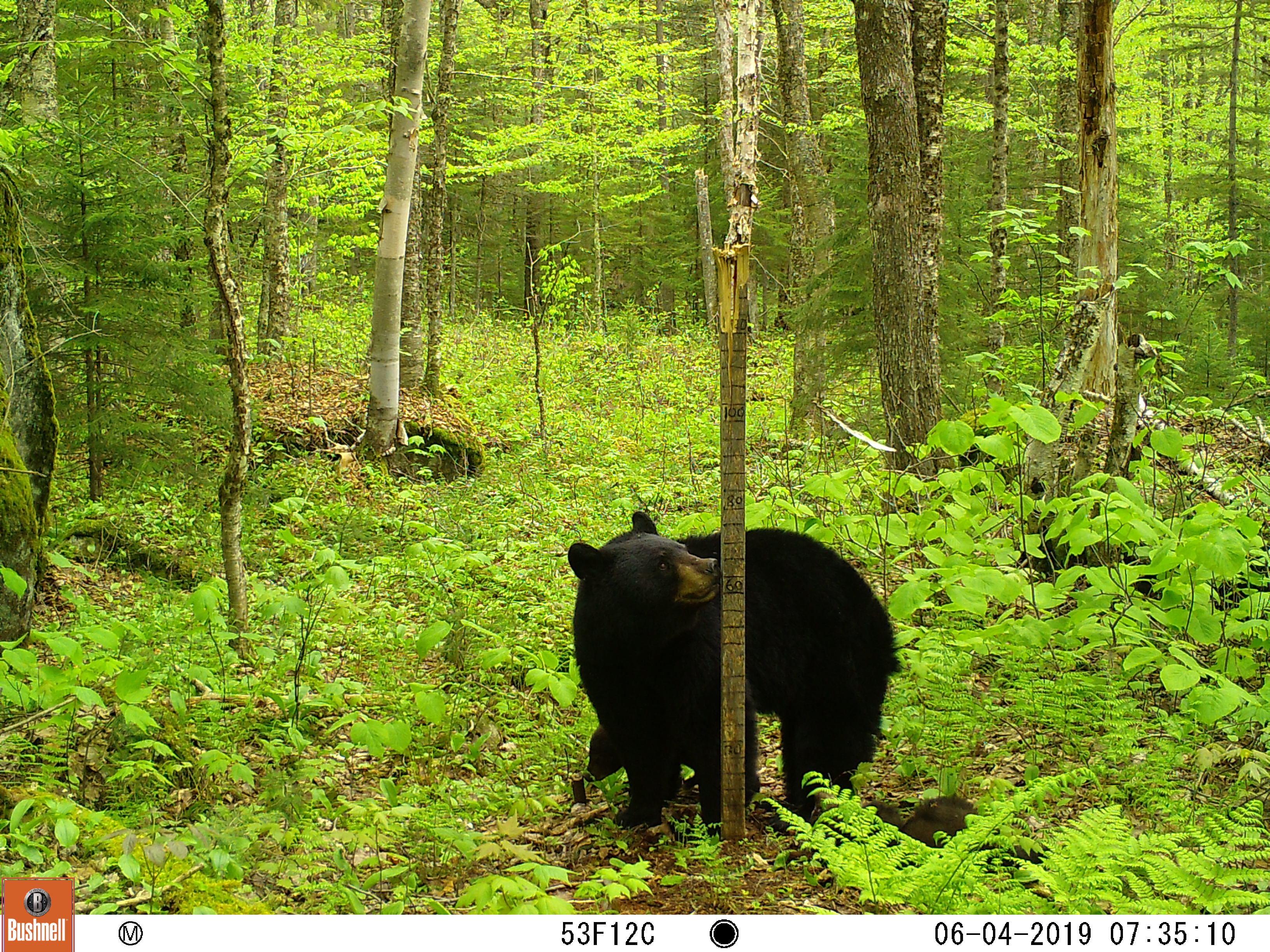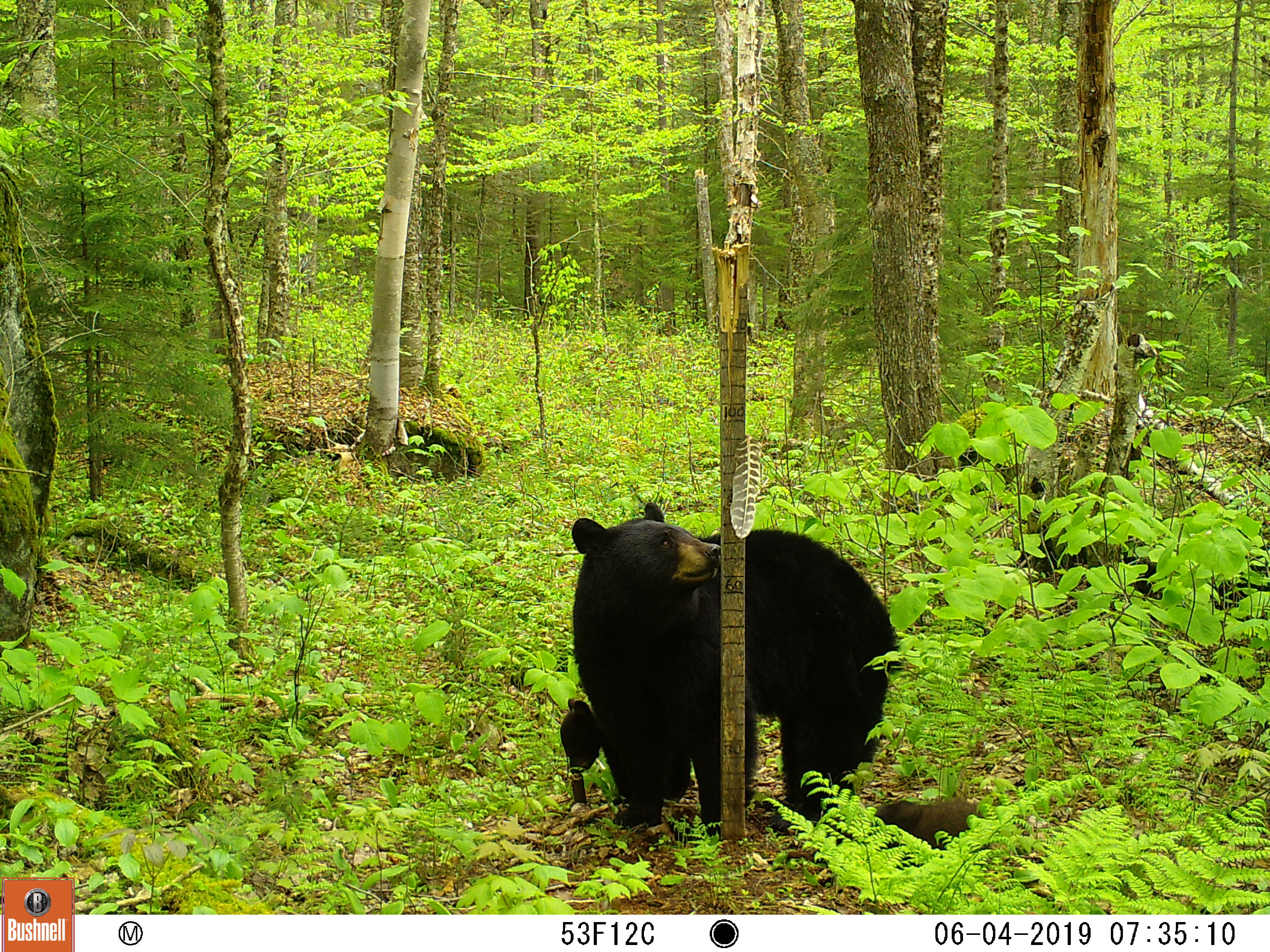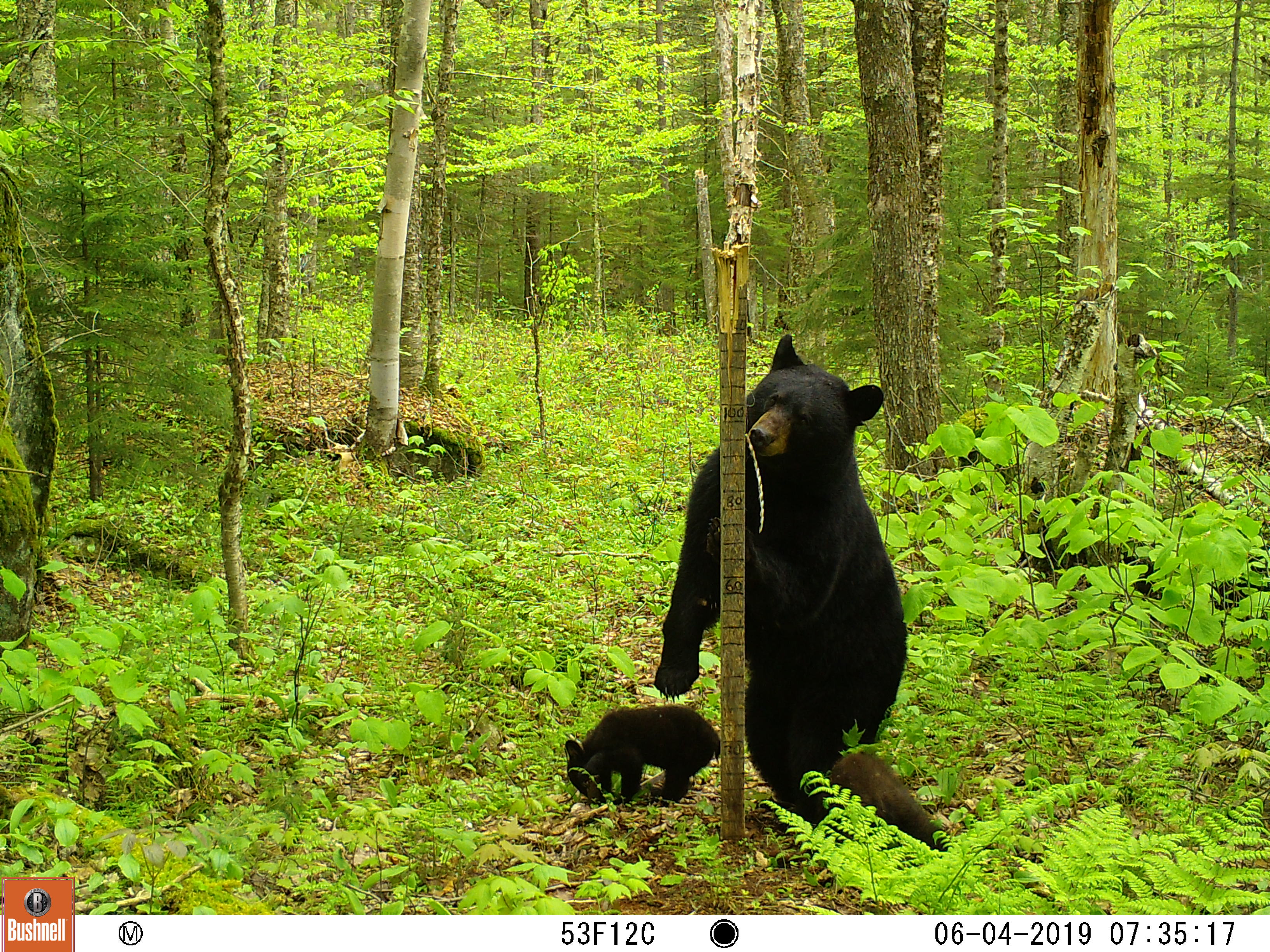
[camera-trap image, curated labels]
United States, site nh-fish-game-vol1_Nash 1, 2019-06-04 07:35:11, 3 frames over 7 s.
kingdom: Animalia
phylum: Chordata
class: Mammalia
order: Carnivora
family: Ursidae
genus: Ursus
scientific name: Ursus americanus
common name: black bear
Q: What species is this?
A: Black bear (Ursus americanus).